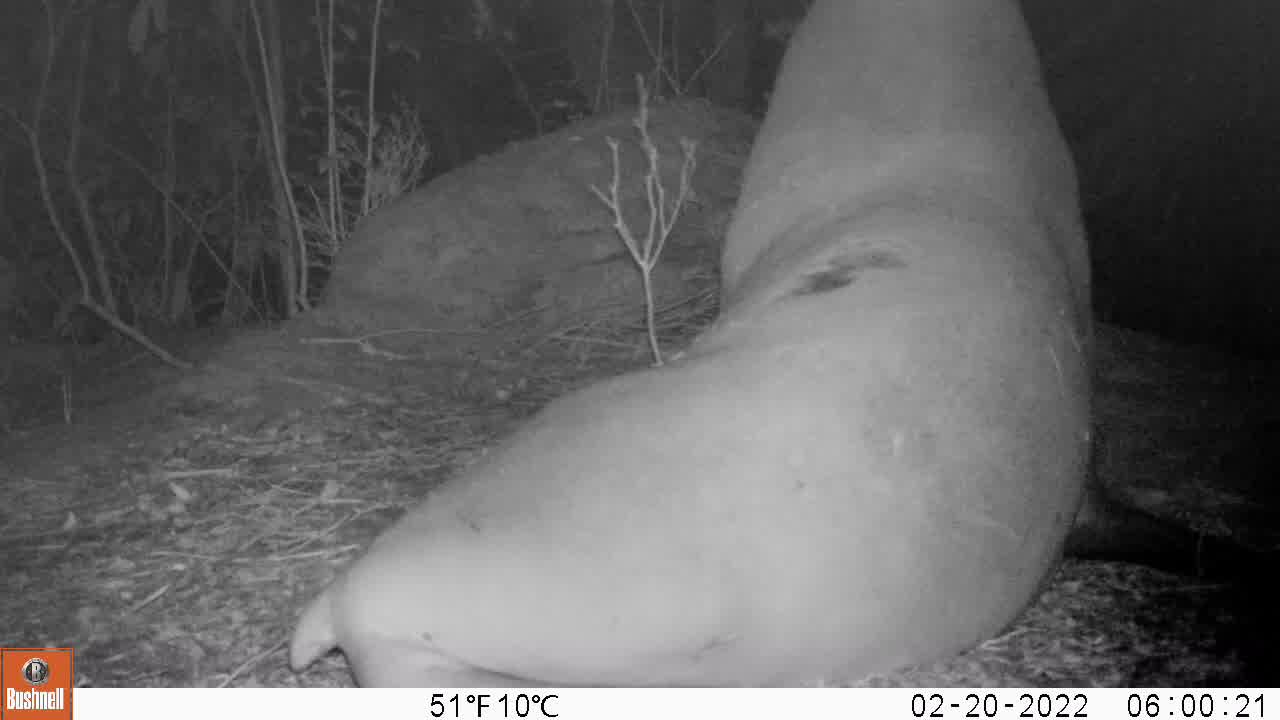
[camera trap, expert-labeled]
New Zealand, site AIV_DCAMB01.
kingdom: Animalia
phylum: Chordata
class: Mammalia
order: Carnivora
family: Otariidae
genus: Phocarctos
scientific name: Phocarctos hookeri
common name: new zealand sea lion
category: sealion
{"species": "sealion (new zealand sea lion) (Phocarctos hookeri)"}